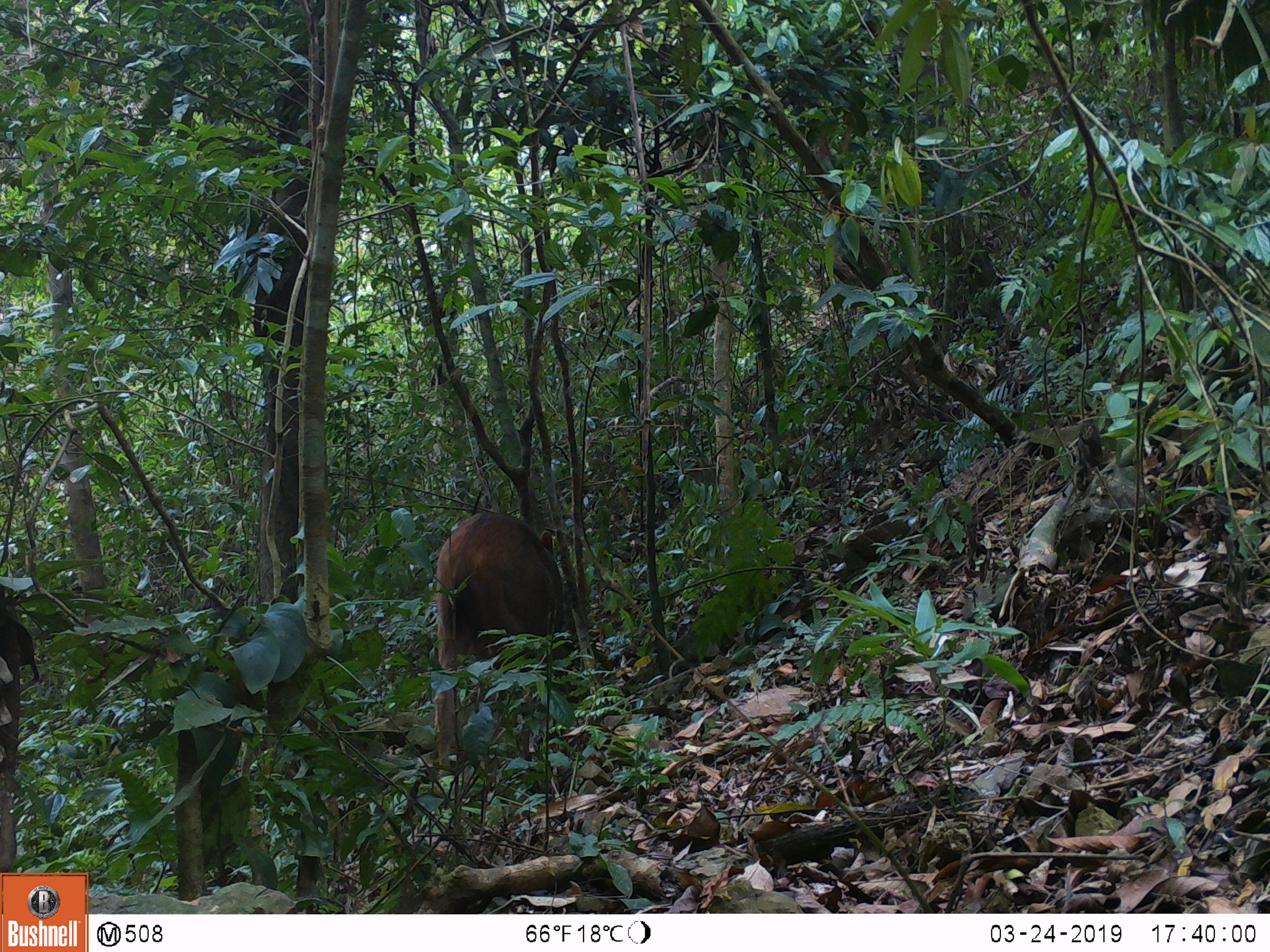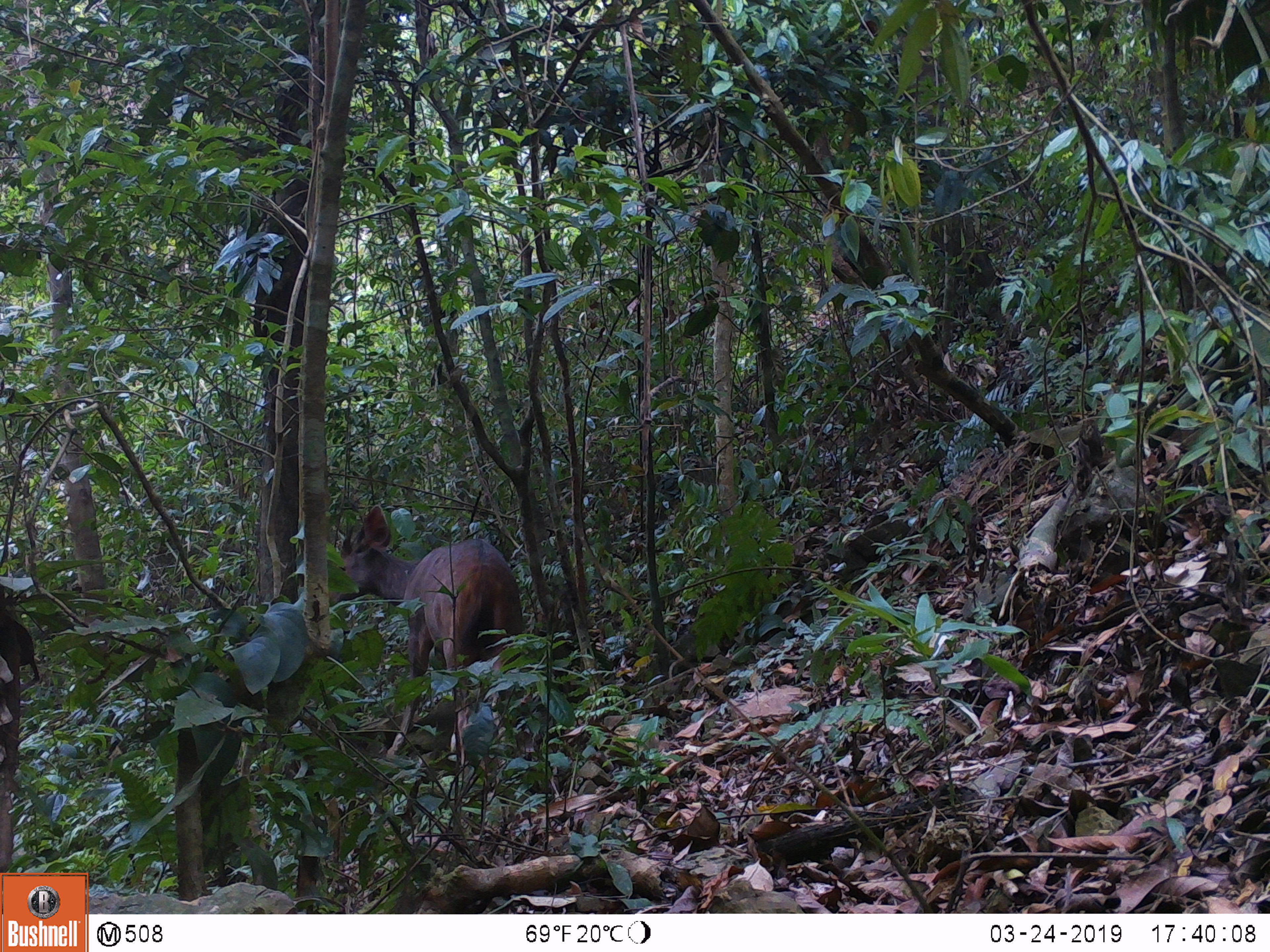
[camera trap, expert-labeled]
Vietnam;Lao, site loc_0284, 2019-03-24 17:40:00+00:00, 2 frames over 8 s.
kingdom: Animalia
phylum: Chordata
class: Mammalia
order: Artiodactyla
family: Cervidae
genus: Rusa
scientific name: Rusa unicolor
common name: sambar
Sambar (Rusa unicolor). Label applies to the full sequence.